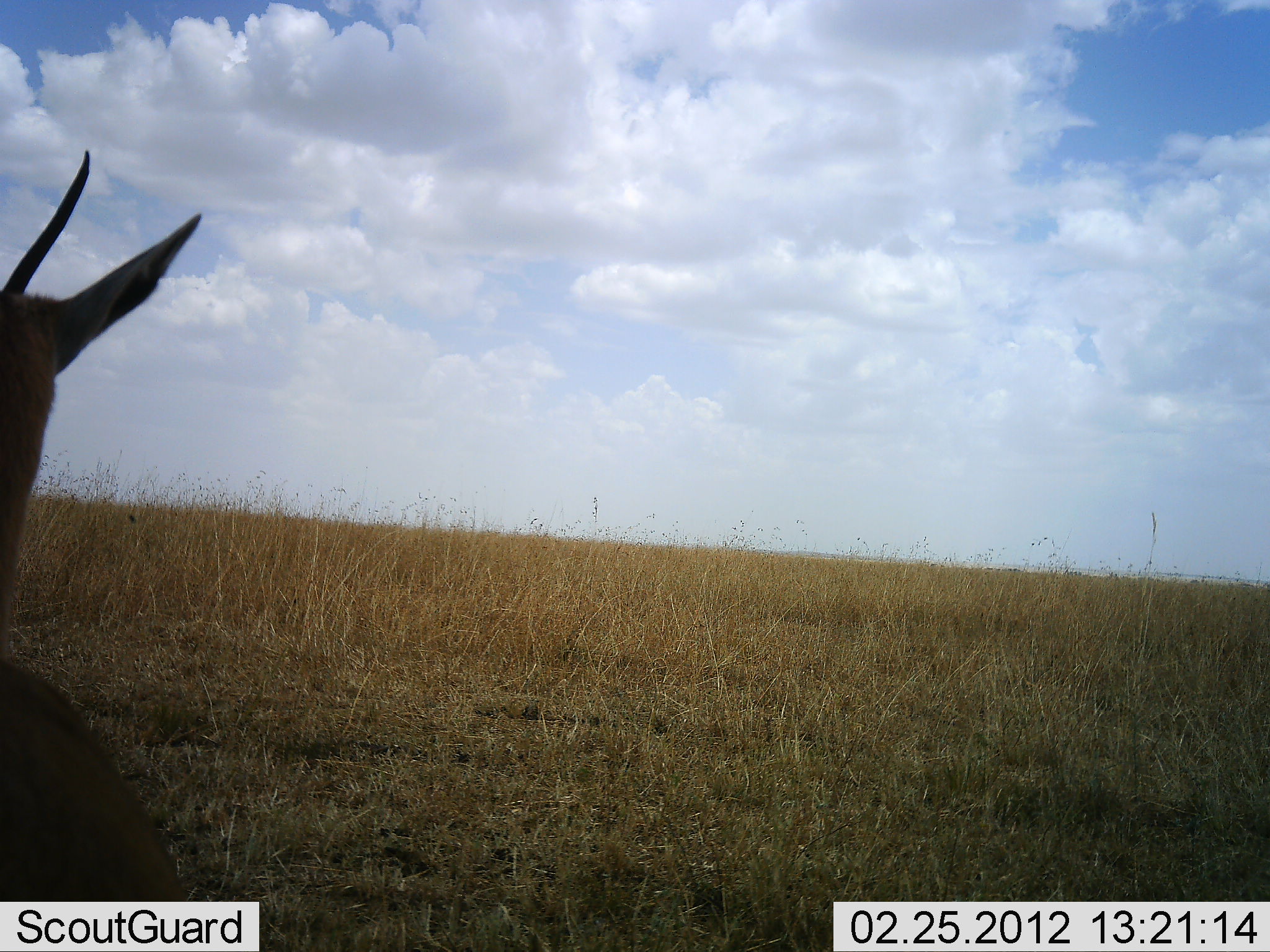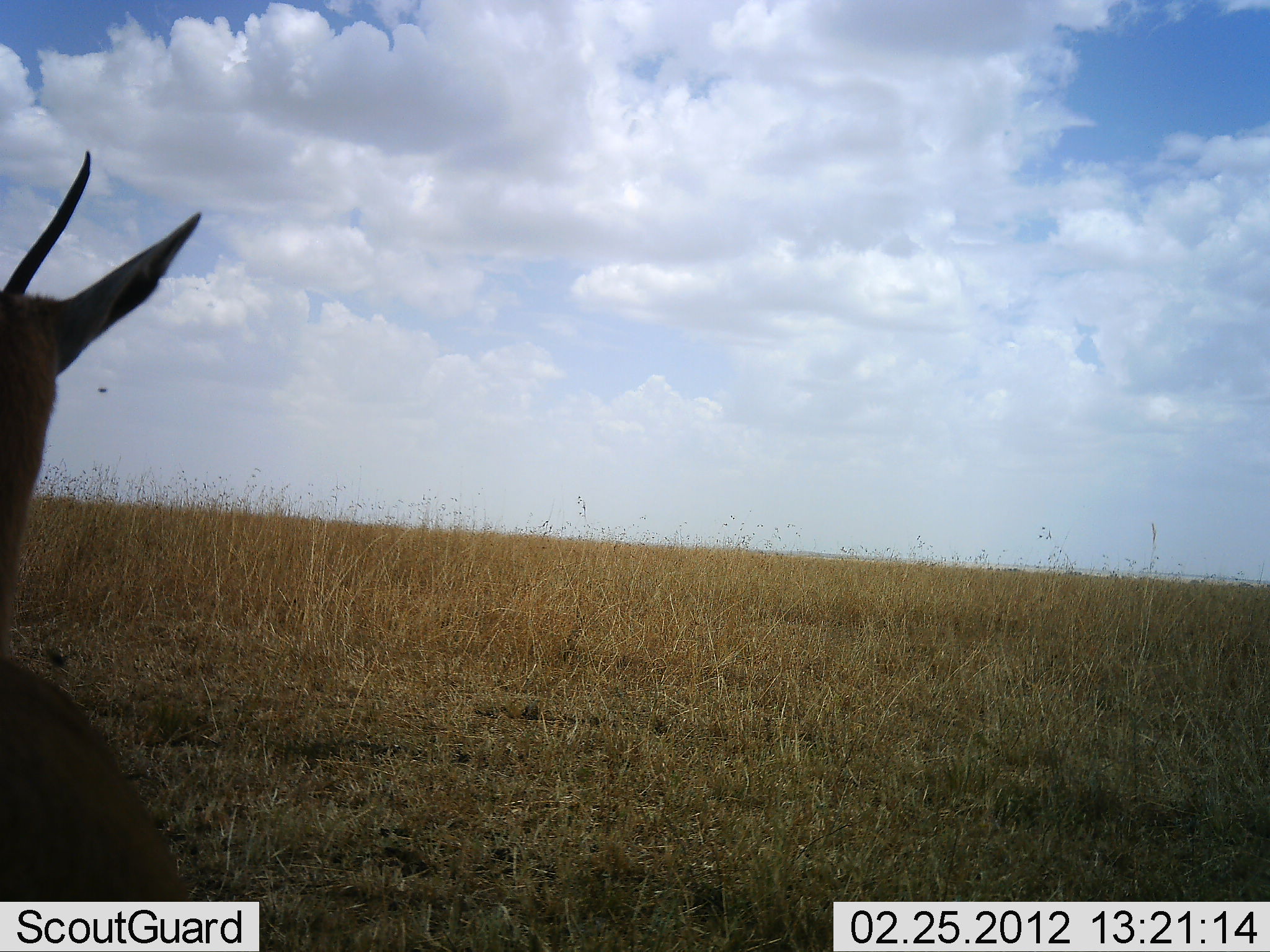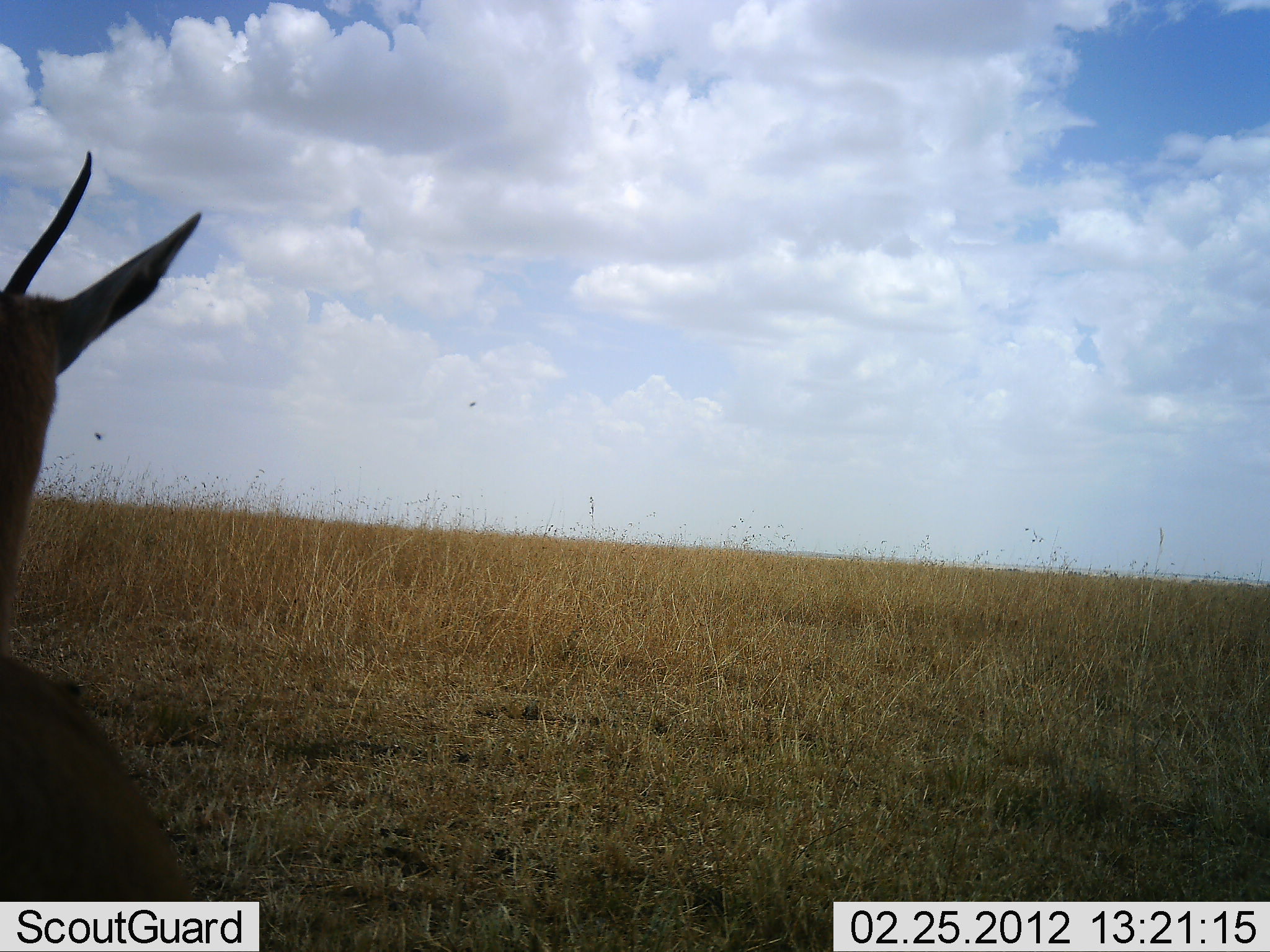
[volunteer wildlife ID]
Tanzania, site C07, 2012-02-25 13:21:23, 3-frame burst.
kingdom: Animalia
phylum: Chordata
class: Mammalia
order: Artiodactyla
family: Bovidae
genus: Eudorcas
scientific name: Eudorcas thomsonii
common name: thomson's gazelle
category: gazellethomsons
Gazellethomsons (thomson's gazelle) (Eudorcas thomsonii), count 1. Behavior (volunteer vote fractions): standing 58%, resting 42%, moving 0%, interacting 0%. Young present (vote fraction): 0%. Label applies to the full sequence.